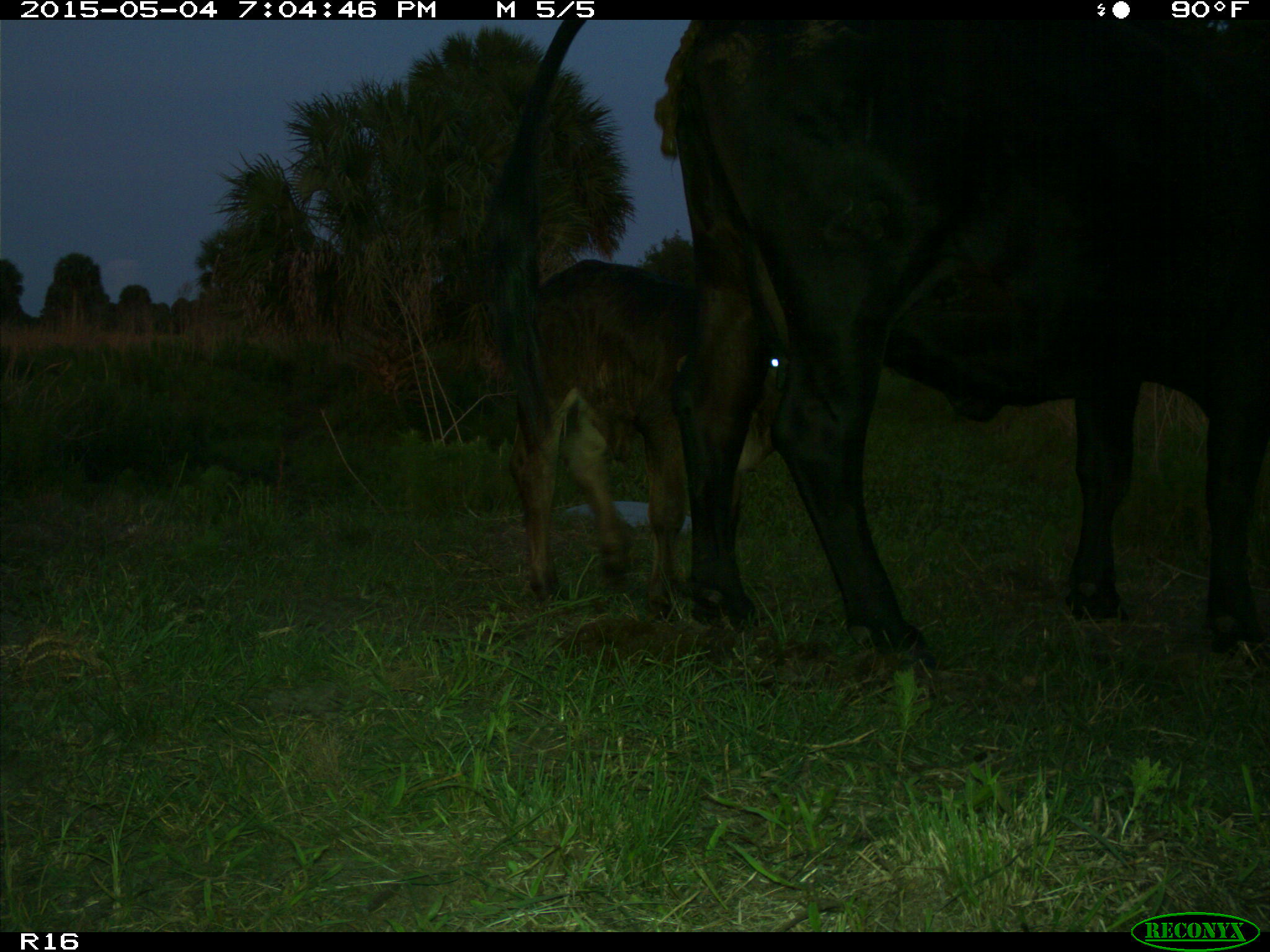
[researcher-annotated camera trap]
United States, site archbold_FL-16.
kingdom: Animalia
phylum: Chordata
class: Mammalia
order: Artiodactyla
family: Bovidae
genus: Bos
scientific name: Bos taurus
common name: domestic cow